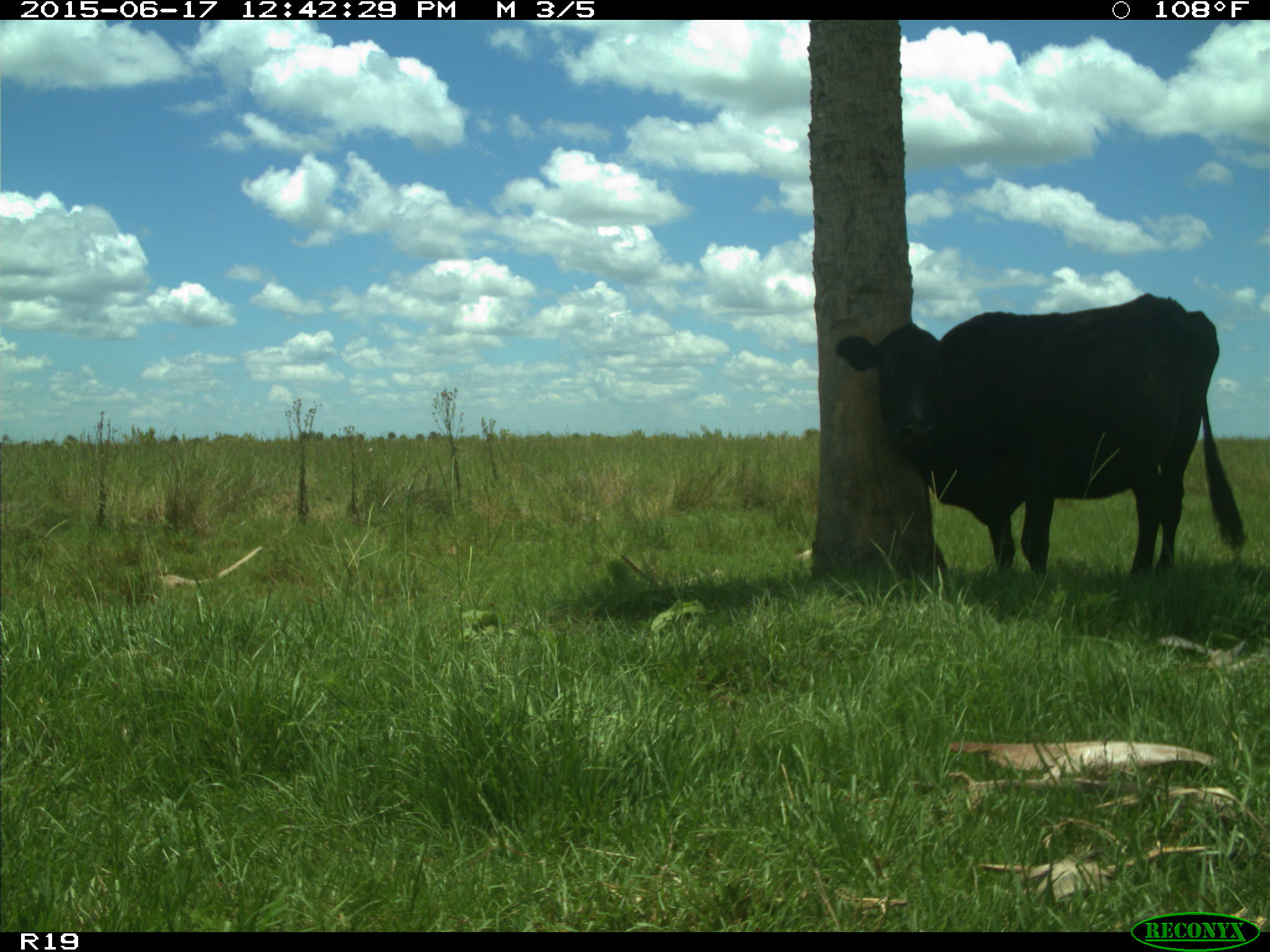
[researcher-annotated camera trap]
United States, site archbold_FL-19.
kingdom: Animalia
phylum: Chordata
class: Mammalia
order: Artiodactyla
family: Bovidae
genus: Bos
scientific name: Bos taurus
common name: domestic cow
Bos taurus (domestic cow).